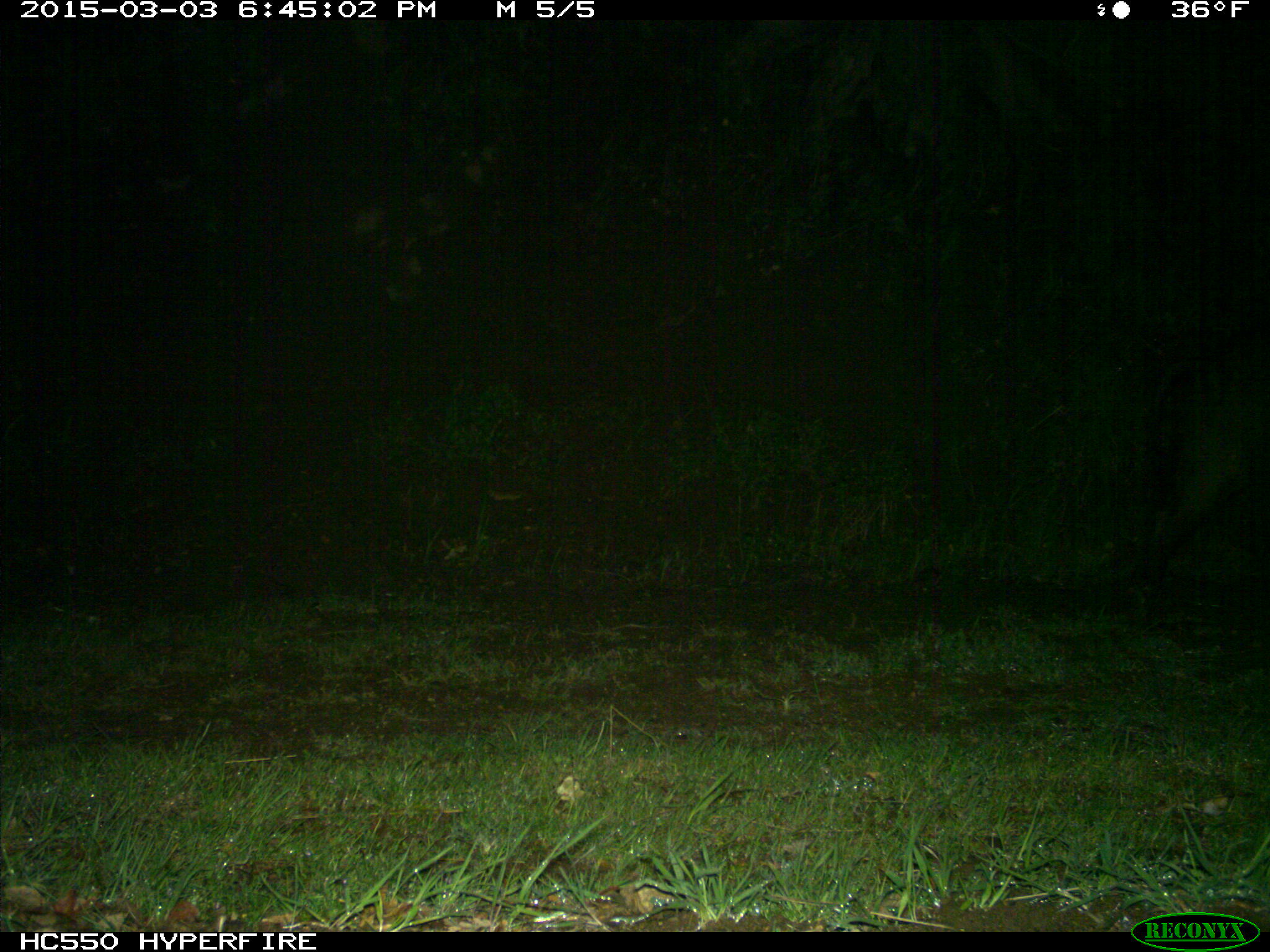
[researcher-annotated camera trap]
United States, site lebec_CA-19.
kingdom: Animalia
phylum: Chordata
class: Mammalia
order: Artiodactyla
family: Suidae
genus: Sus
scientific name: Sus scrofa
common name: wild boar